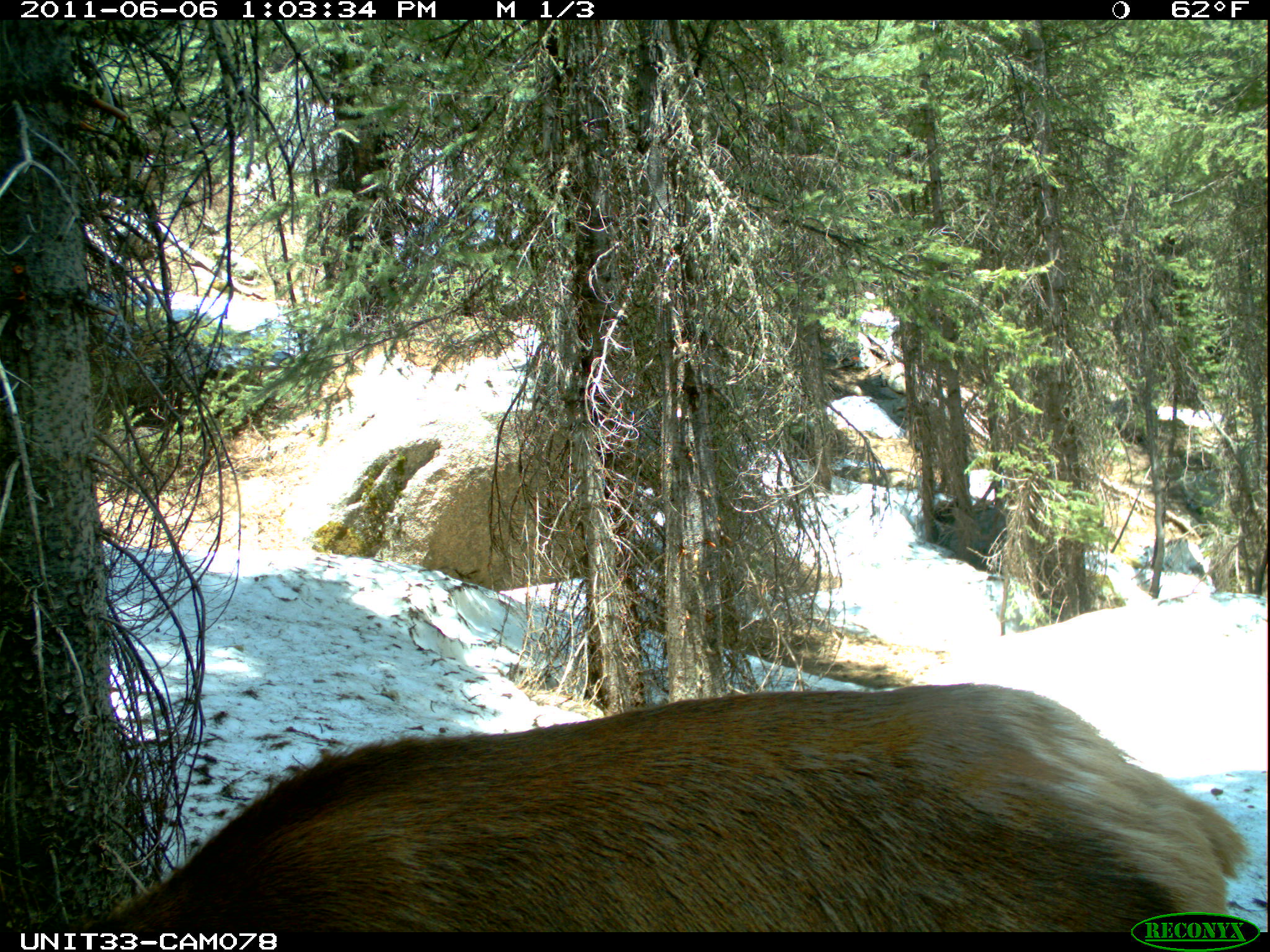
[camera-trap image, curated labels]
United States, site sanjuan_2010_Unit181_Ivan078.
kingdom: Animalia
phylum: Chordata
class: Mammalia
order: Artiodactyla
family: Cervidae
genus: Cervus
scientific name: Cervus elaphus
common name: red deer